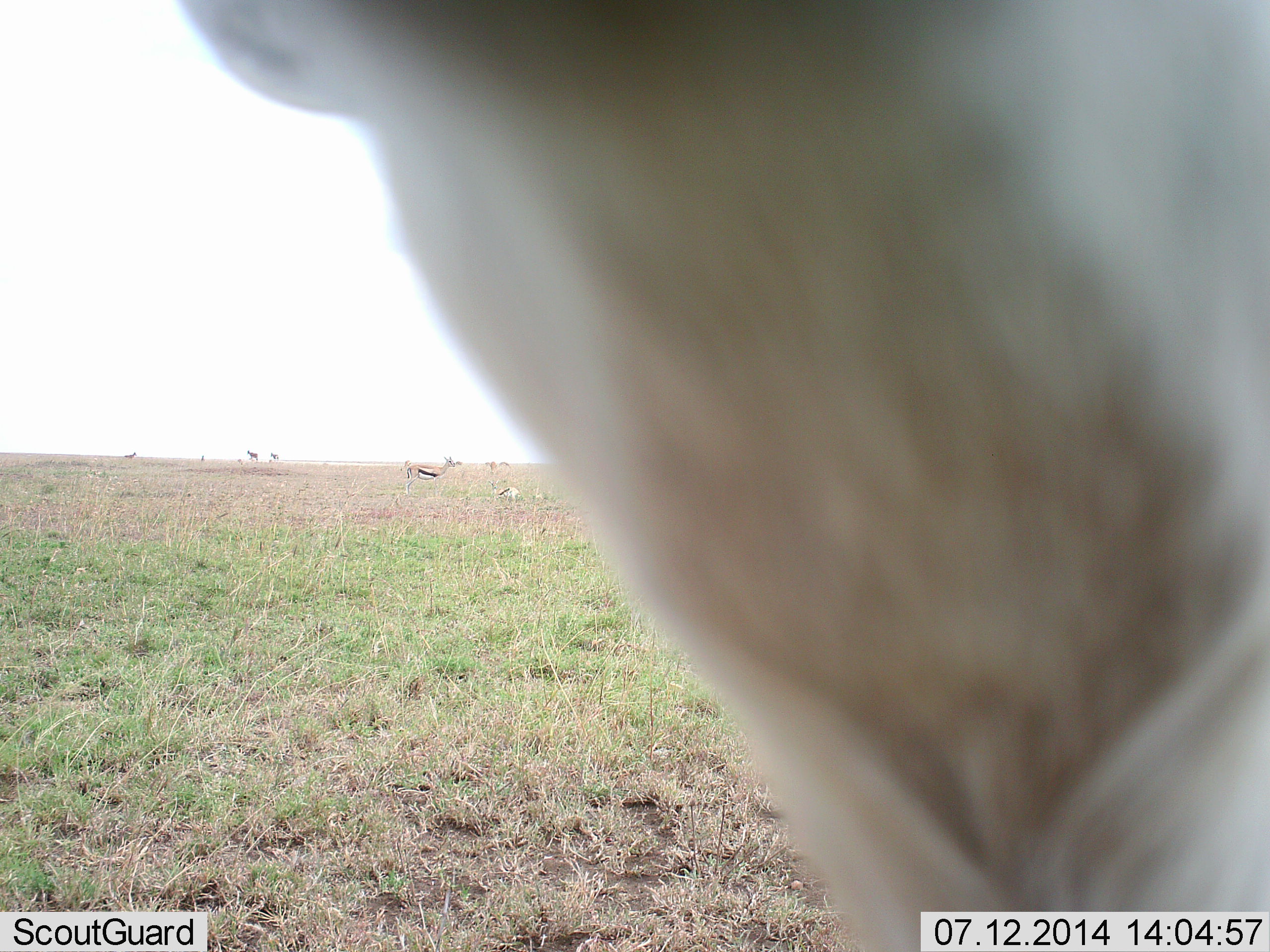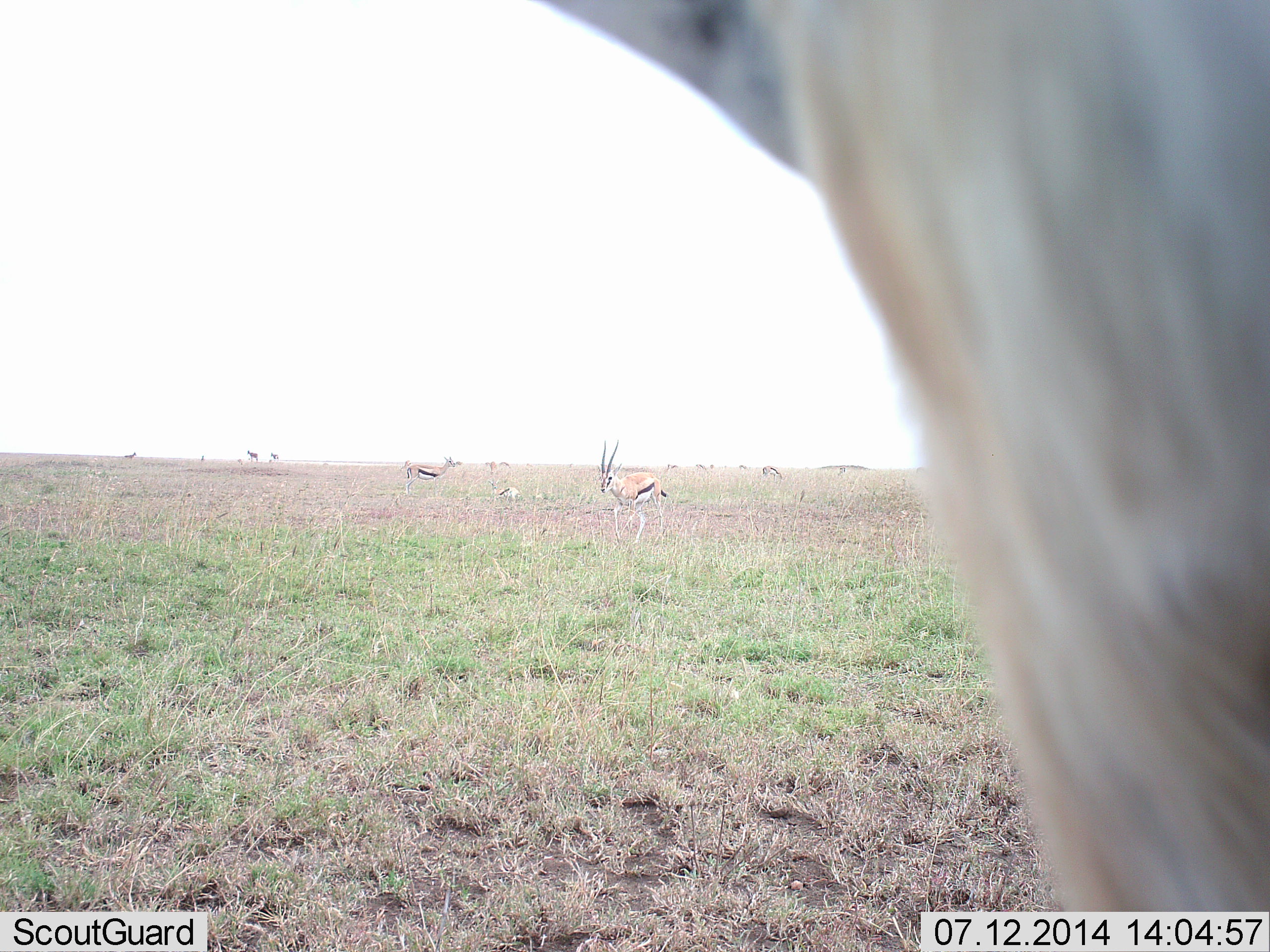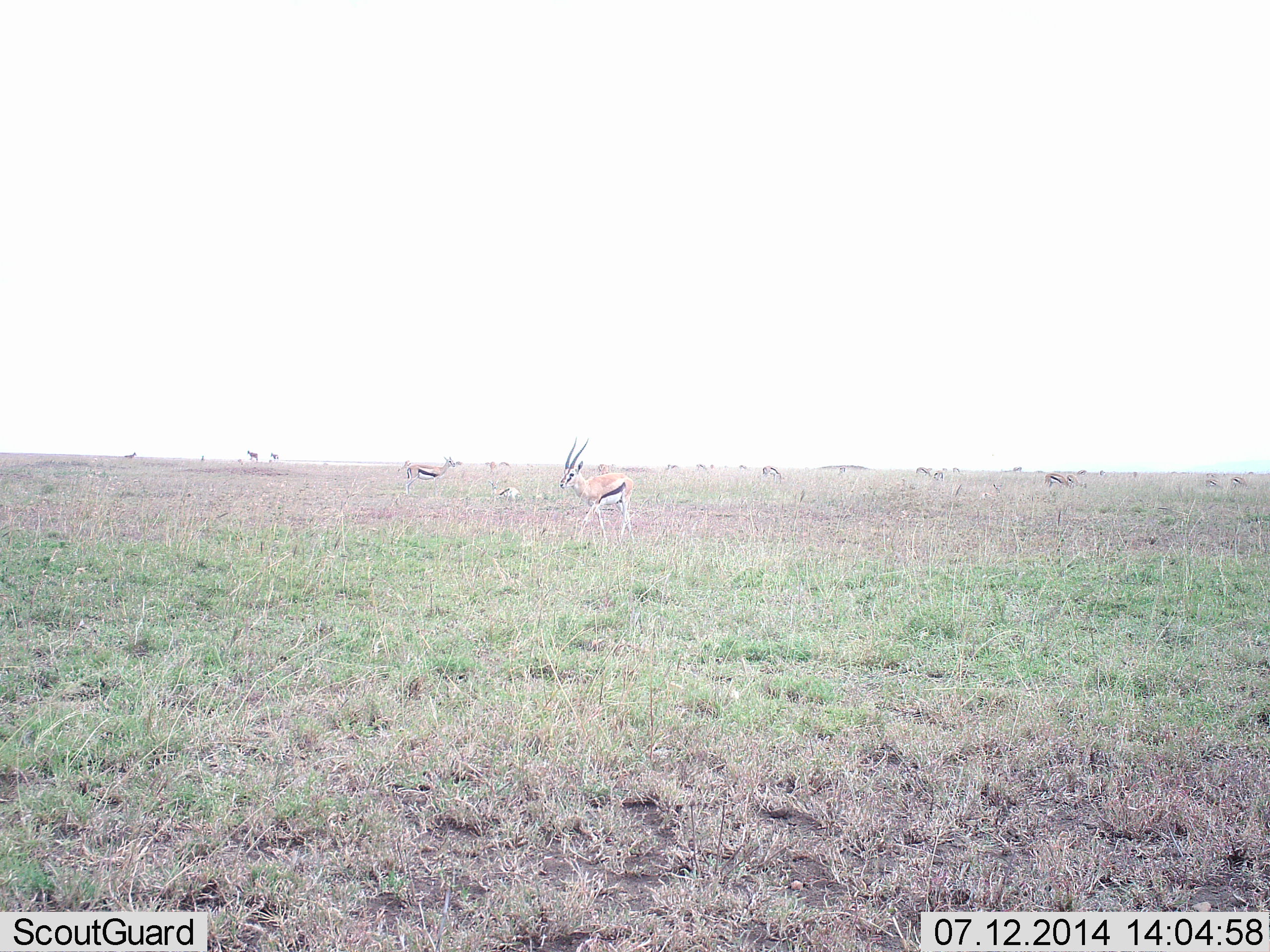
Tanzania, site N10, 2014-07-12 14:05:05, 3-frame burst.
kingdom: Animalia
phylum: Chordata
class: Mammalia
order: Artiodactyla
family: Bovidae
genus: Eudorcas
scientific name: Eudorcas thomsonii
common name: thomson's gazelle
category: gazellethomsons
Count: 6.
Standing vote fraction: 92%.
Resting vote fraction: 8%.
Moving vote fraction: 83%.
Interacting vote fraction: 0%.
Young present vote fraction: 0%.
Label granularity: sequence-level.